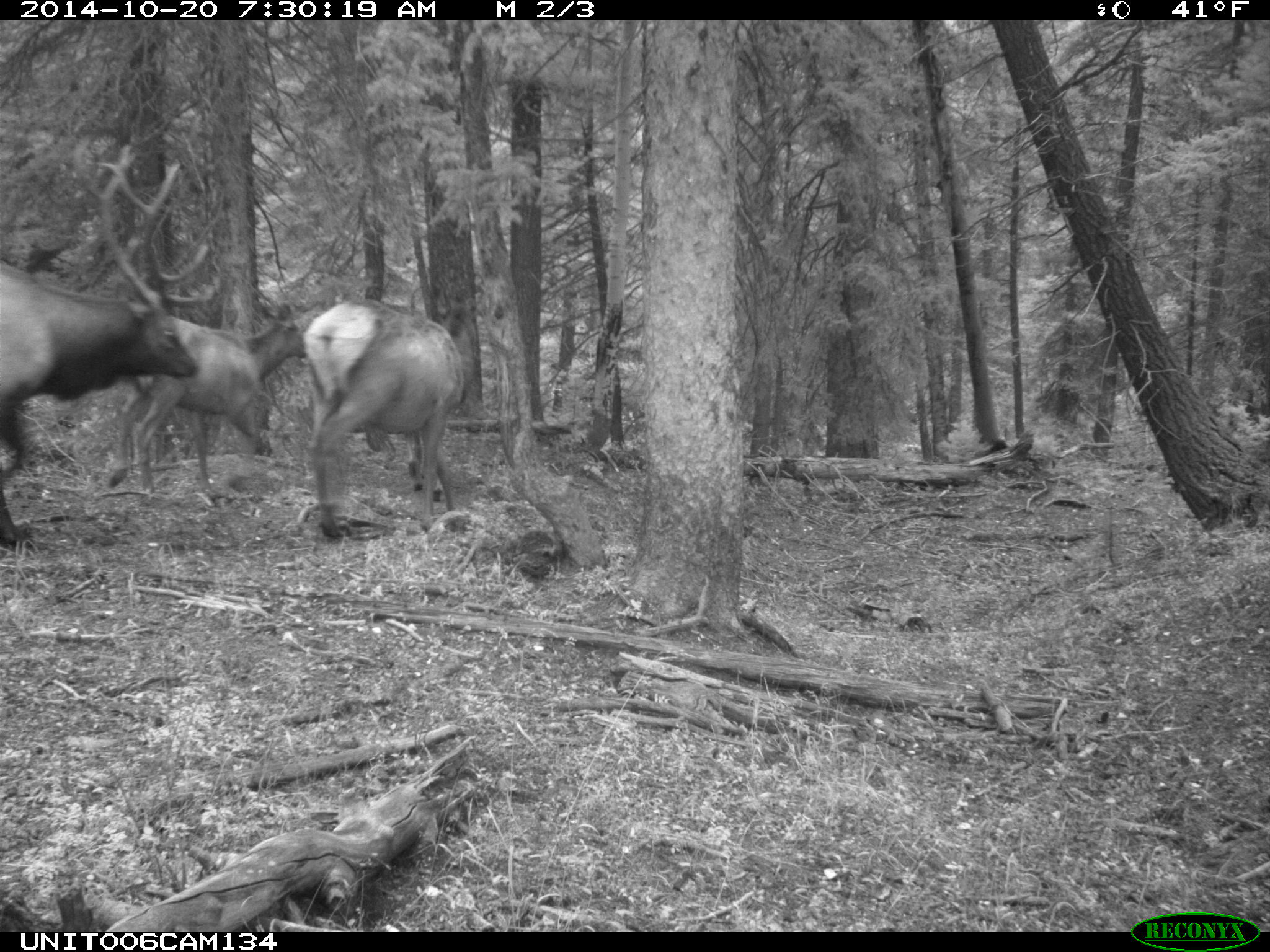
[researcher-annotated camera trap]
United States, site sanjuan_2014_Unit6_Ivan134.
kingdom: Animalia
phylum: Chordata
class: Mammalia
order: Artiodactyla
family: Cervidae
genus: Cervus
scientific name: Cervus elaphus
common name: red deer